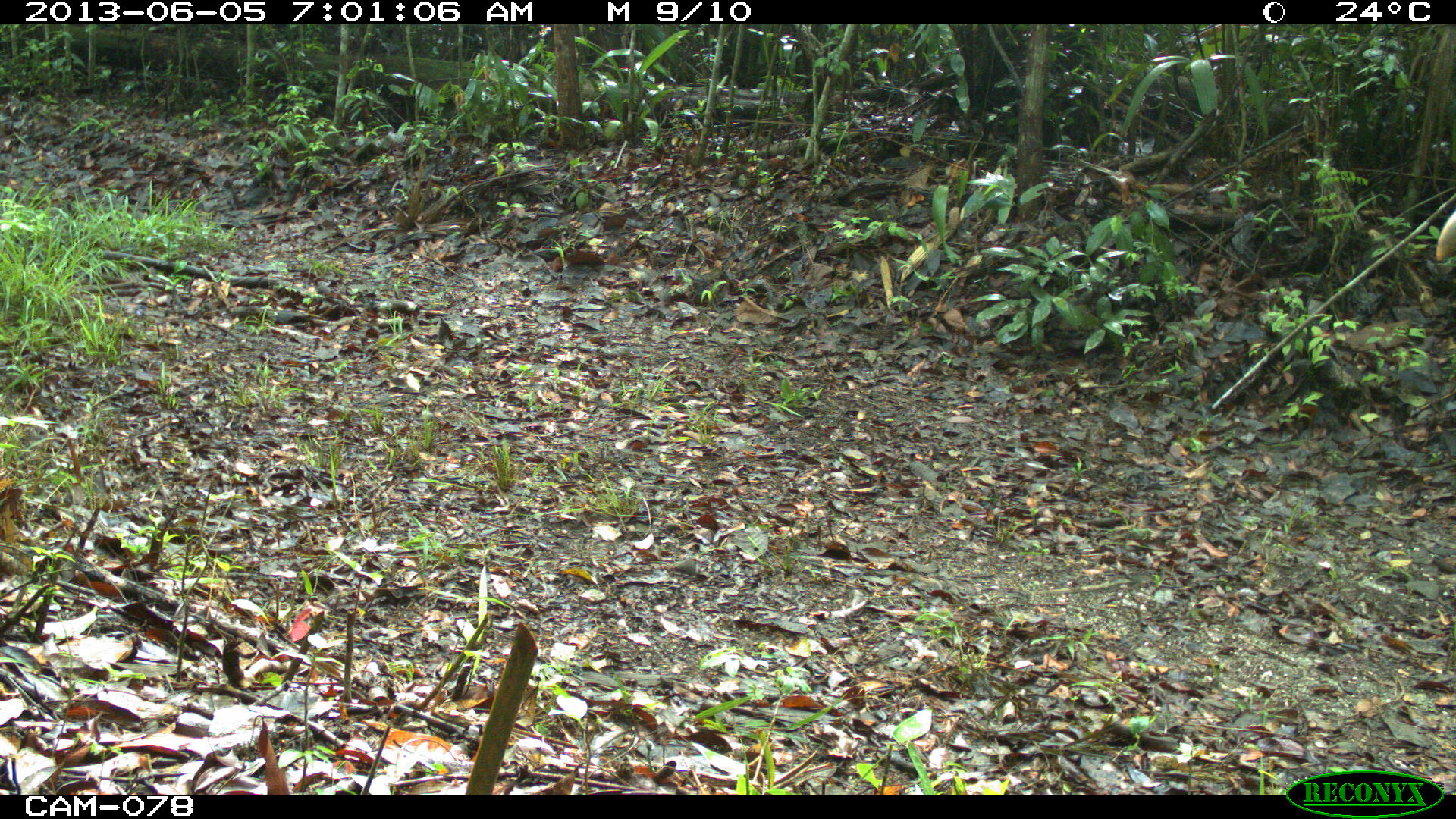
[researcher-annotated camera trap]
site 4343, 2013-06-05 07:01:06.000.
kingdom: Animalia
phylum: Chordata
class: Aves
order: Galliformes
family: Cracidae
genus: Crax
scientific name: Crax rubra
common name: great curassow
Crax rubra (great curassow), count 1, sex male.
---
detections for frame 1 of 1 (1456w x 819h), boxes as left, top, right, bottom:
crax rubra: 1435, 208, 1456, 261